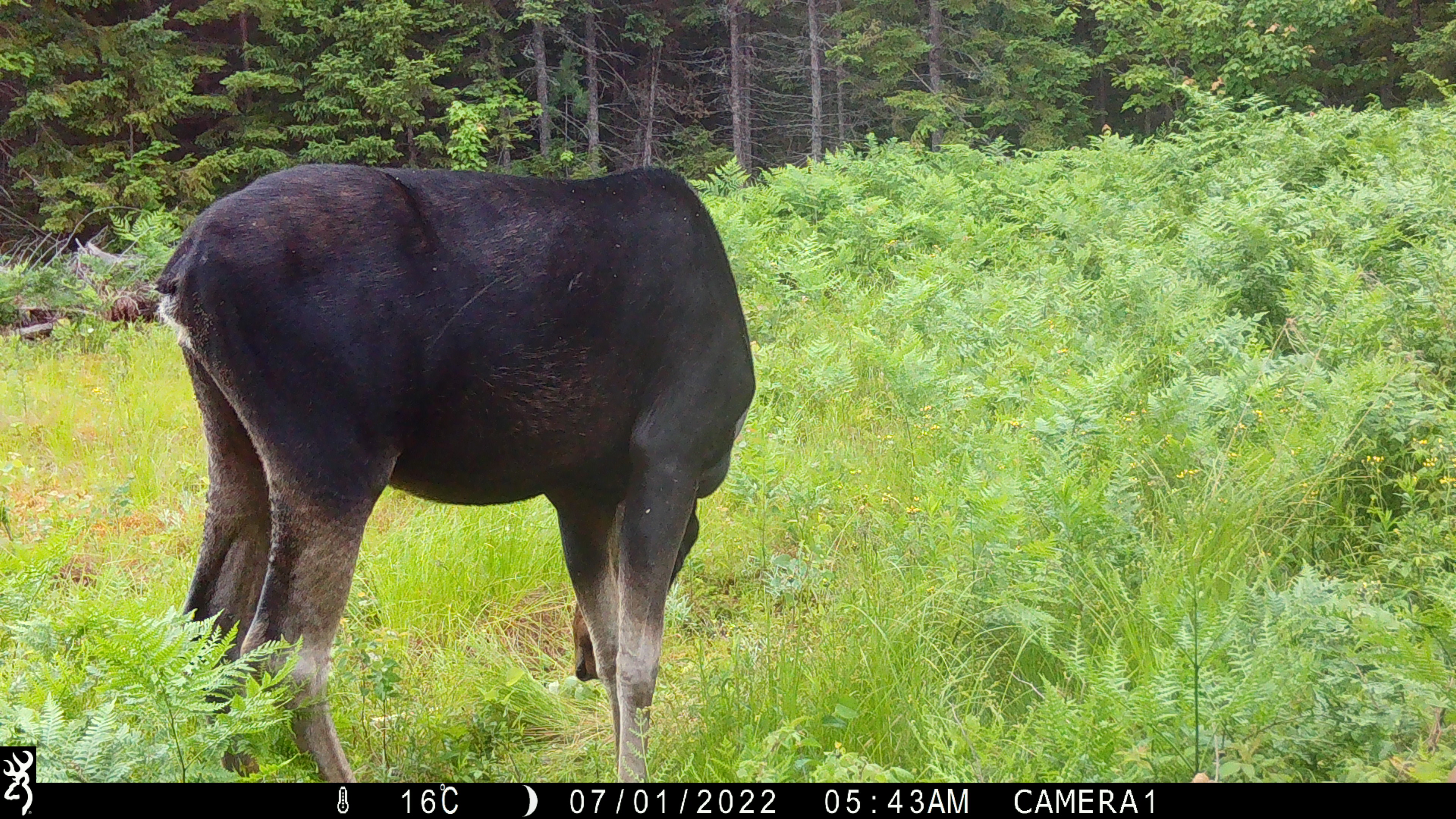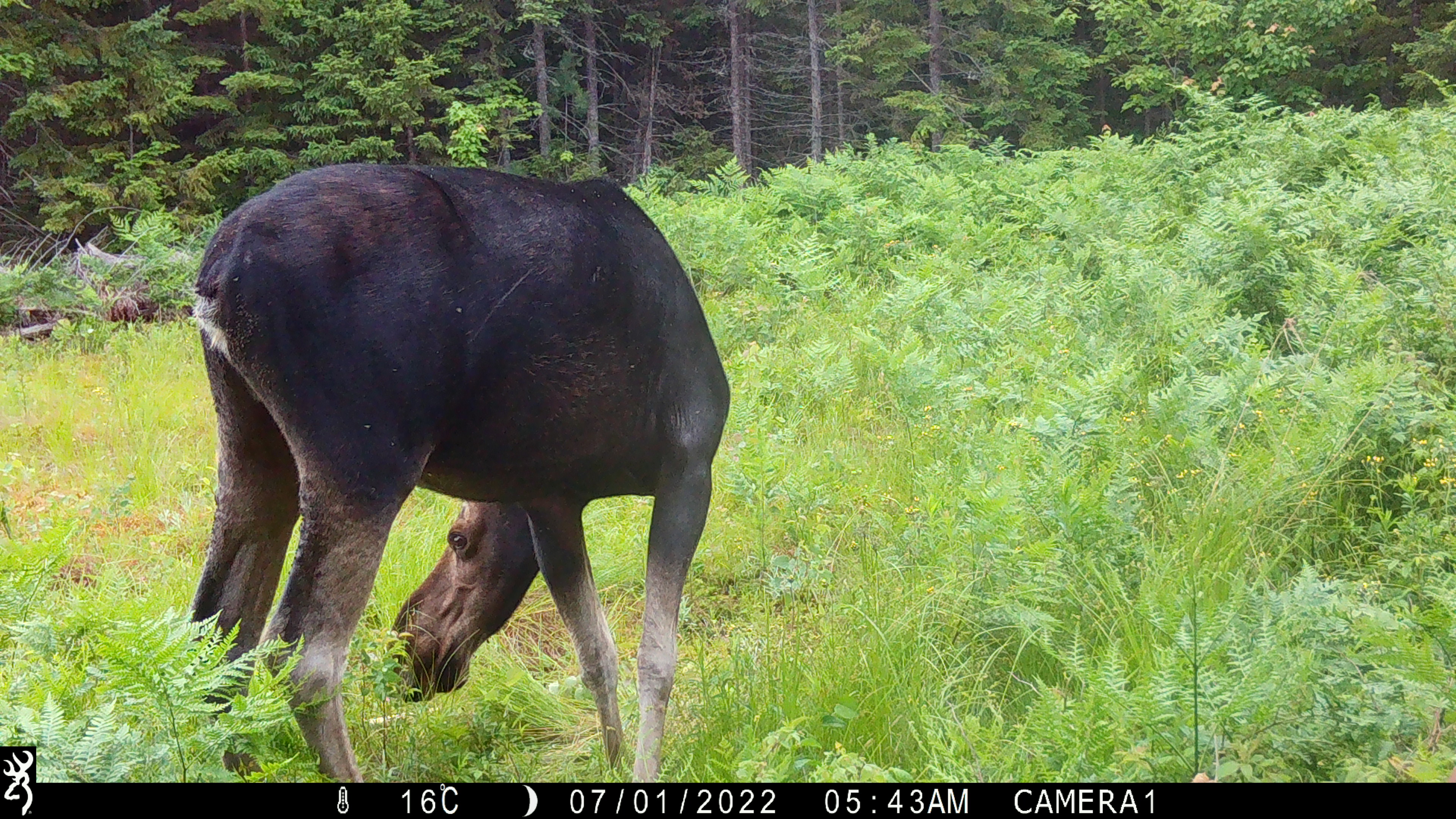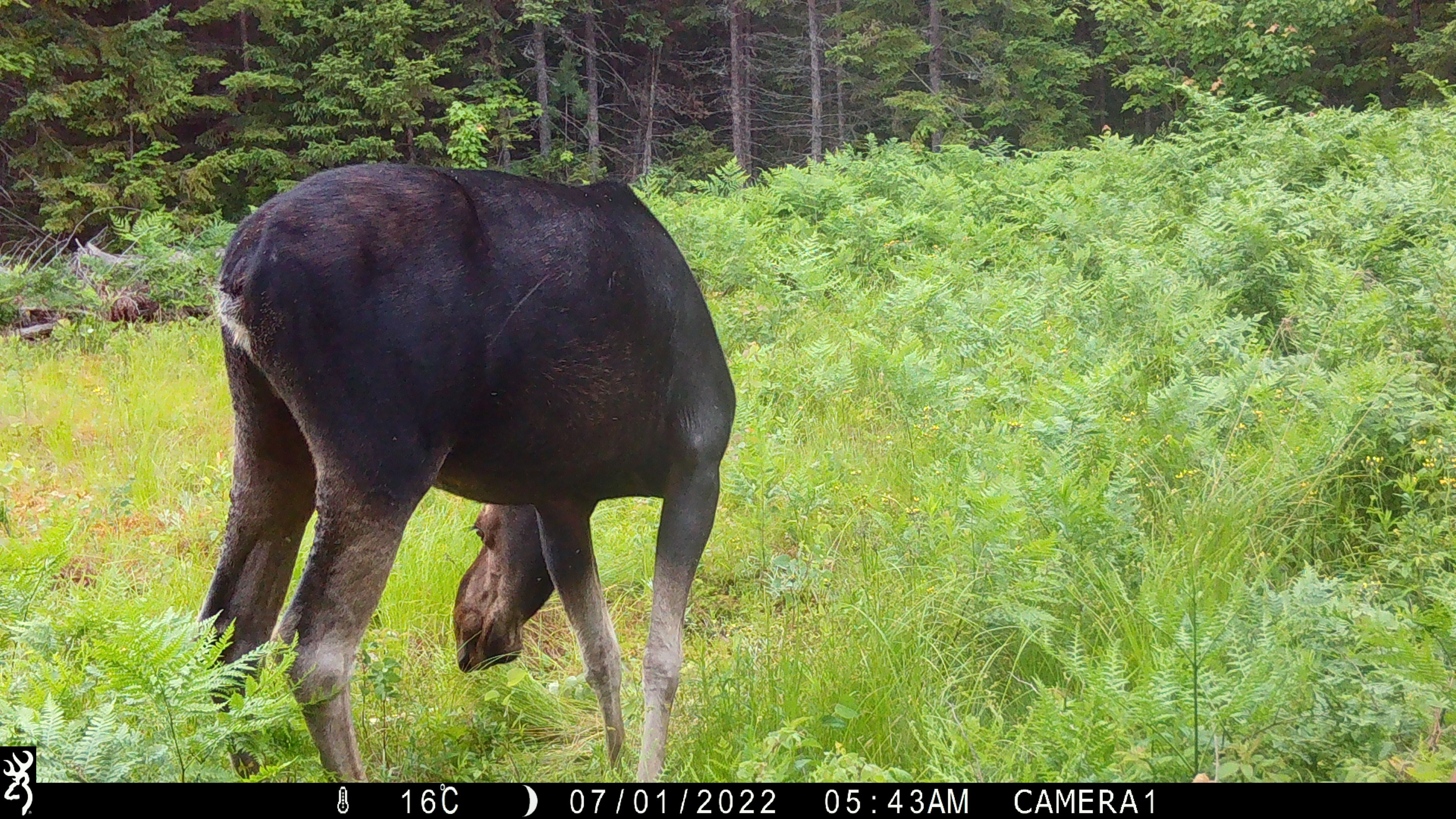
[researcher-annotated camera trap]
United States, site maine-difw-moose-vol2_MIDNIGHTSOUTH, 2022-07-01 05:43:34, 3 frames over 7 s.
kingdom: Animalia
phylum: Chordata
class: Mammalia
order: Artiodactyla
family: Cervidae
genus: Alces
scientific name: Alces alces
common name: moose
Moose (Alces alces).